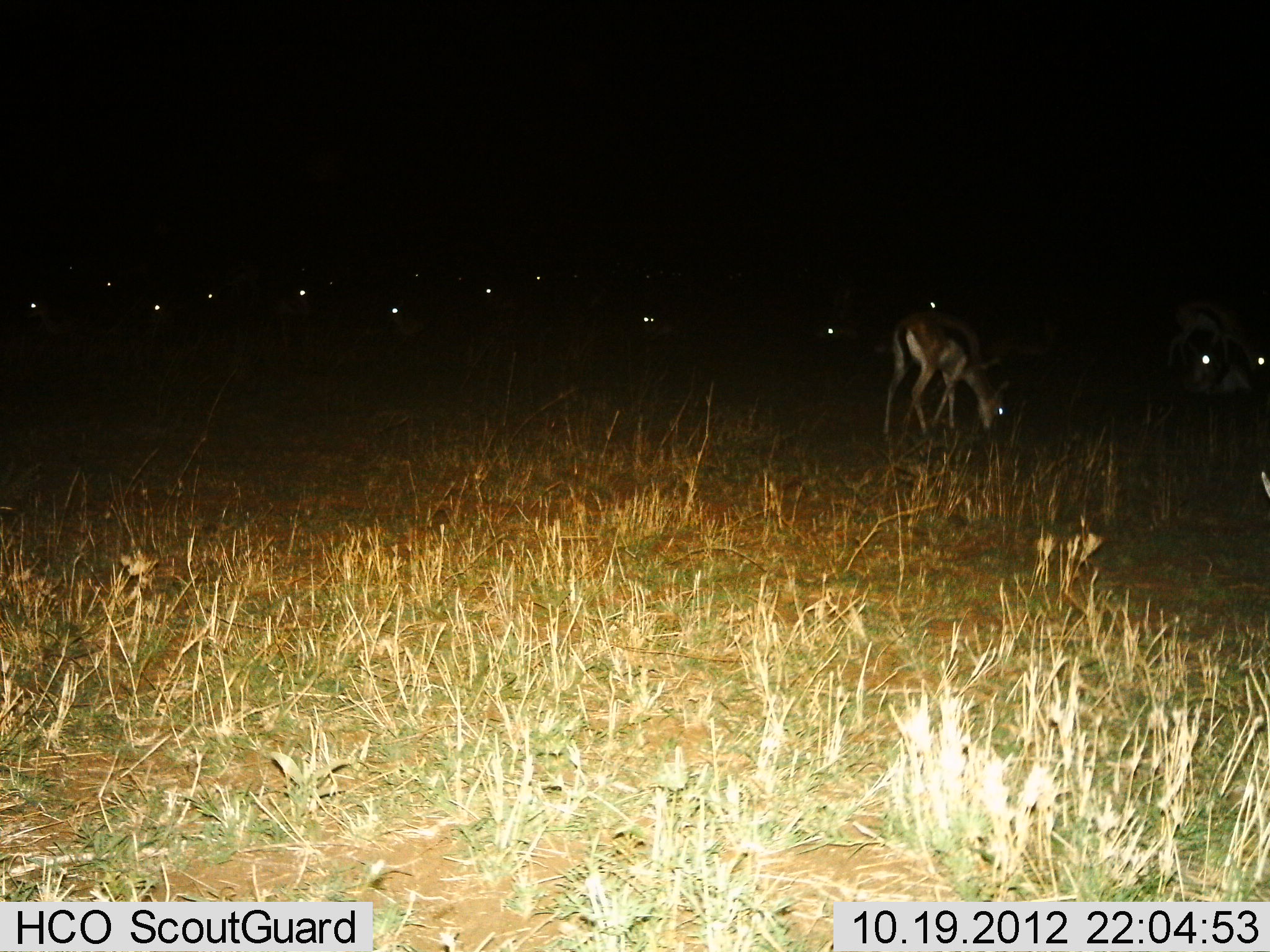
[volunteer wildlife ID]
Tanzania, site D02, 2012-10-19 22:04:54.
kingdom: Animalia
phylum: Chordata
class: Mammalia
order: Artiodactyla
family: Bovidae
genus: Eudorcas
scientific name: Eudorcas thomsonii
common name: thomson's gazelle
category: gazellethomsons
Gazellethomsons (thomson's gazelle) (Eudorcas thomsonii), count 11-50. Behavior (volunteer vote fractions): standing 30%, resting 30%, moving 10%, interacting 0%. Young present (vote fraction): 0%. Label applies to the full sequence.